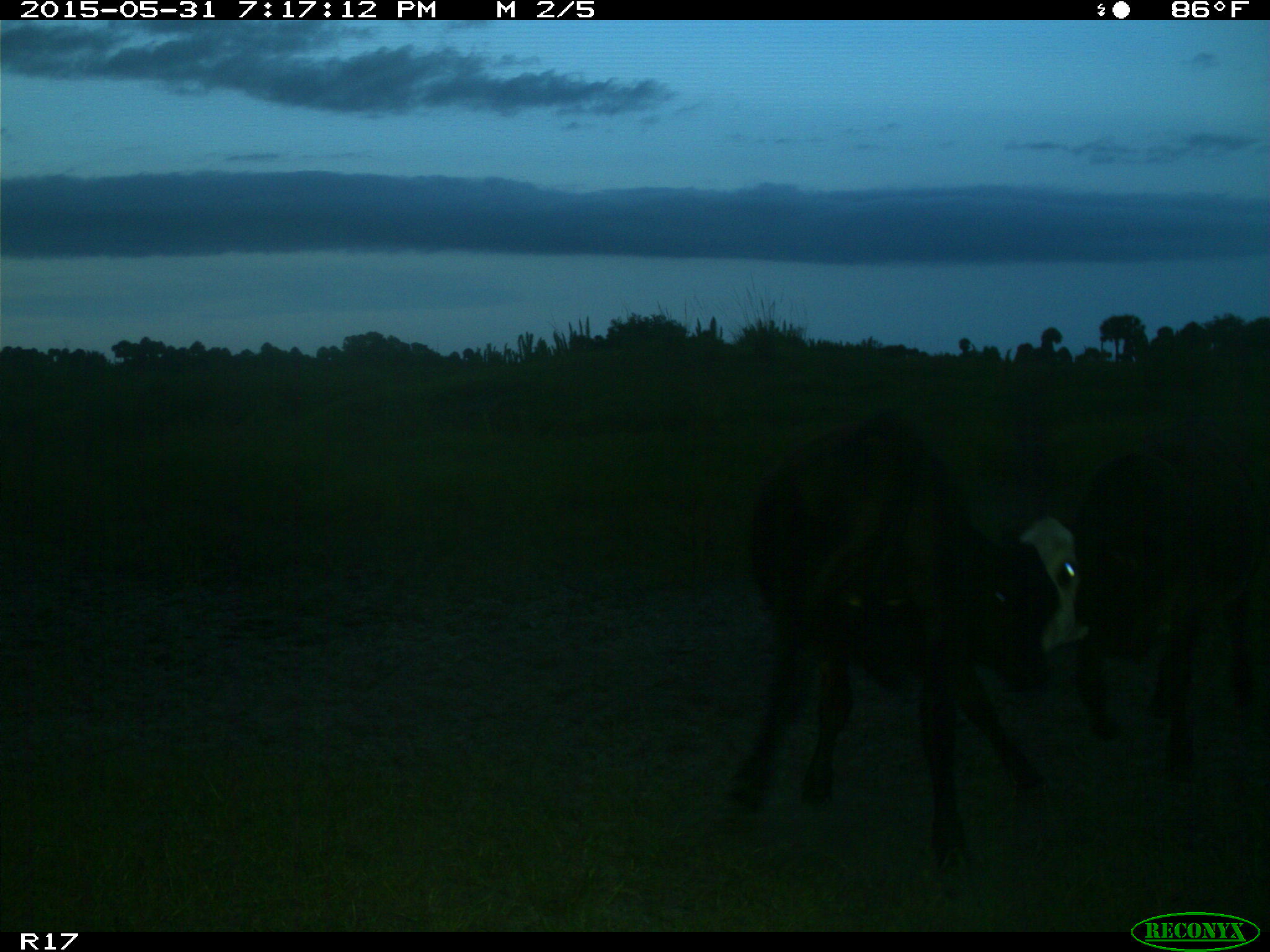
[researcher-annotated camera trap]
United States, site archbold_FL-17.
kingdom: Animalia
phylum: Chordata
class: Mammalia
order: Artiodactyla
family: Bovidae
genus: Bos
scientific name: Bos taurus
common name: domestic cow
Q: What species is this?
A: Bos taurus (domestic cow).